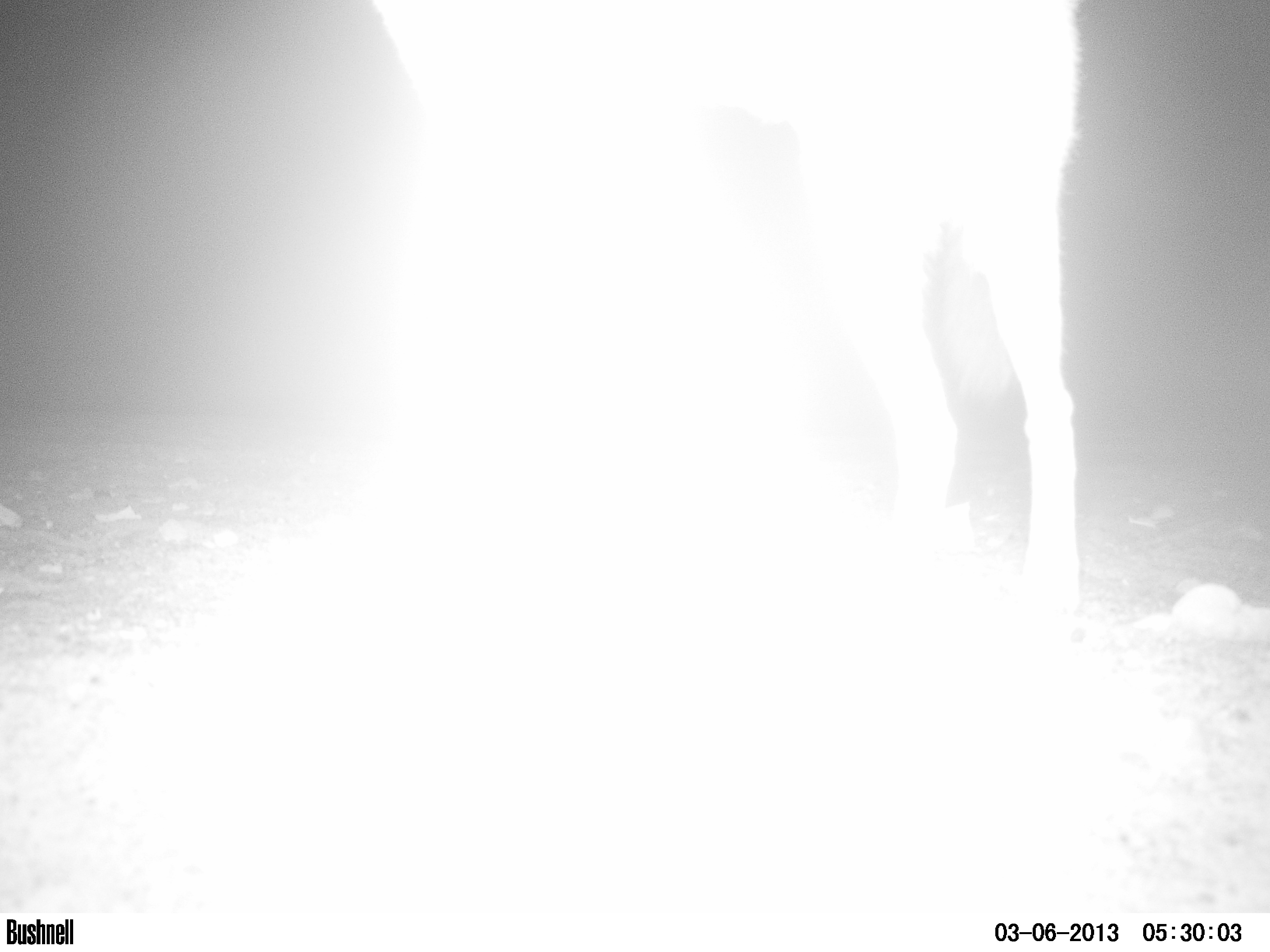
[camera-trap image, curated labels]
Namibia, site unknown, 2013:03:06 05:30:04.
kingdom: Animalia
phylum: Chordata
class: Mammalia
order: Carnivora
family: Canidae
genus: Lupulella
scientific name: Lupulella mesomelas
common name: black-backed jackal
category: canis mesomelas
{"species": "canis mesomelas (black-backed jackal) (Lupulella mesomelas)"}